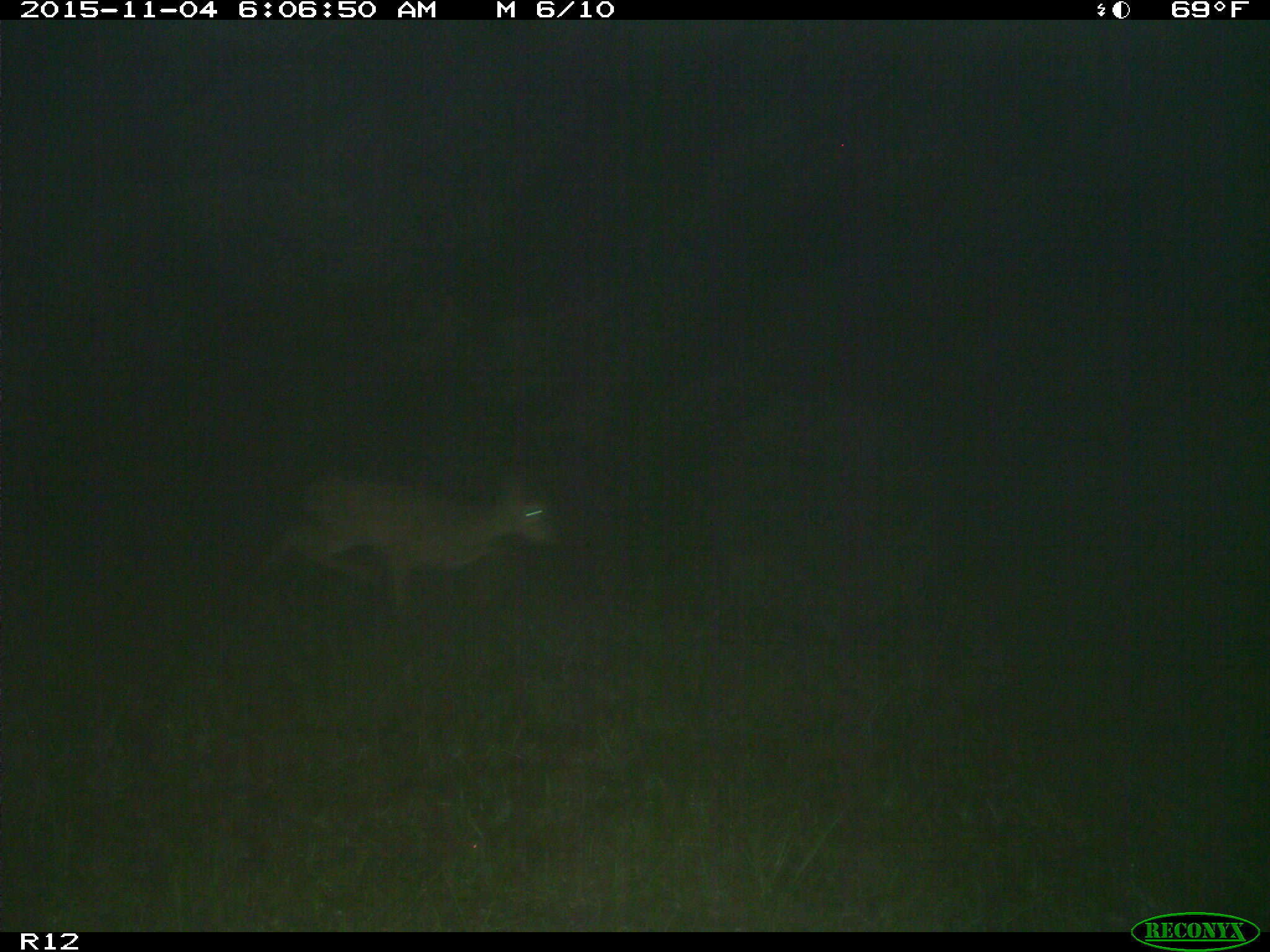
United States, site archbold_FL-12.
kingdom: Animalia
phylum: Chordata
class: Mammalia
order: Artiodactyla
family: Cervidae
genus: Odocoileus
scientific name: Odocoileus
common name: deer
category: unidentified deer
Unidentified deer (deer) (Odocoileus).